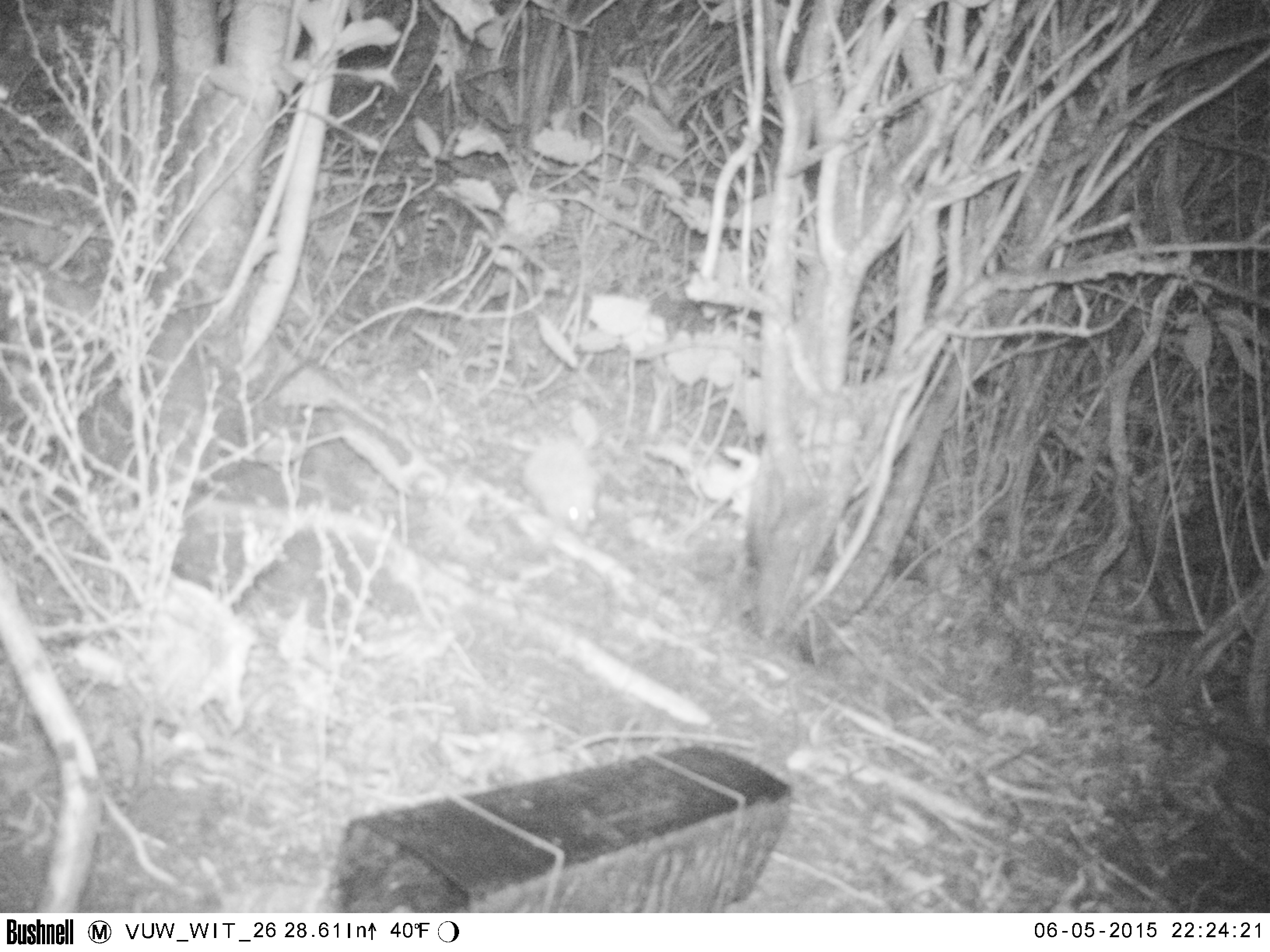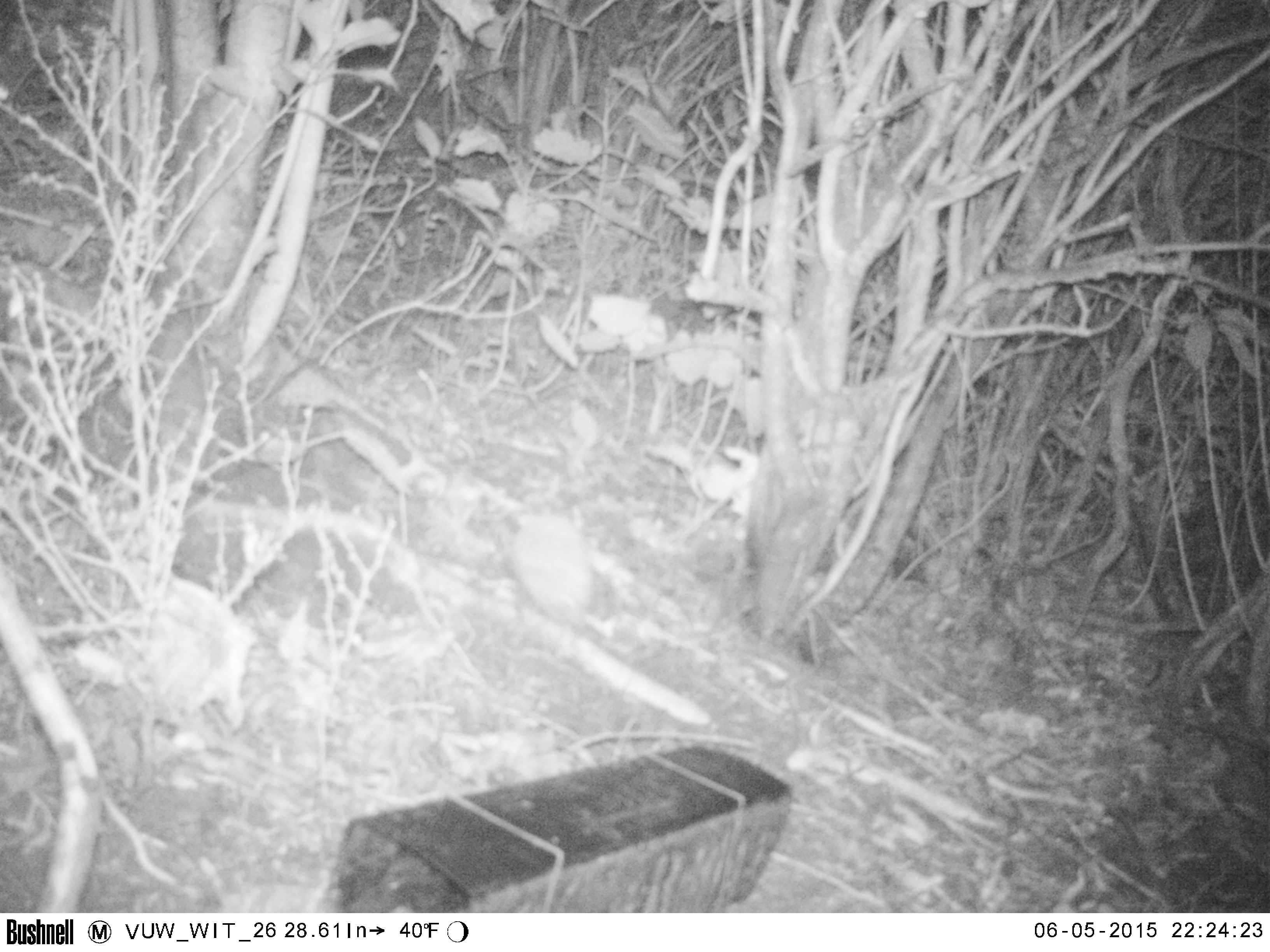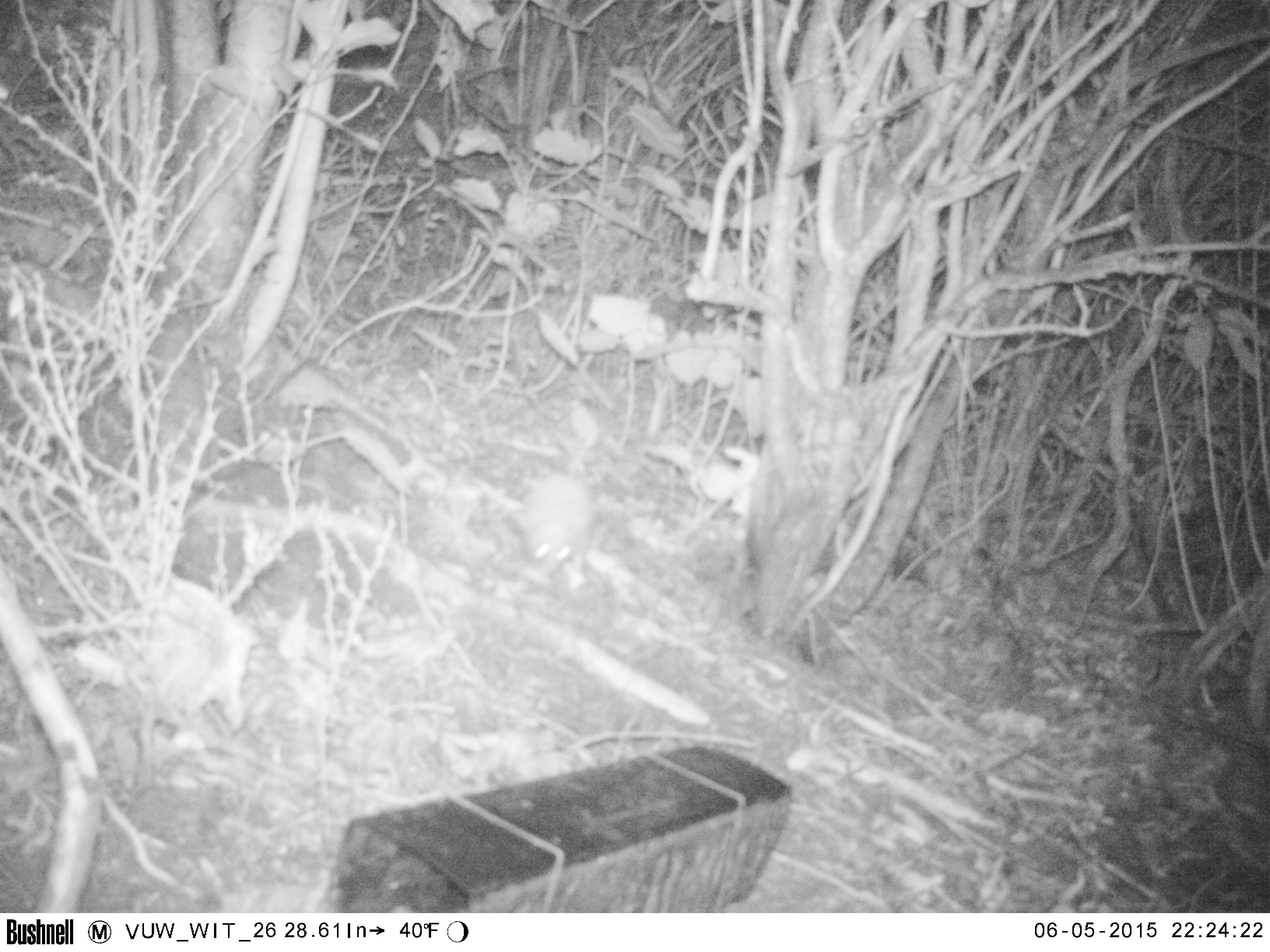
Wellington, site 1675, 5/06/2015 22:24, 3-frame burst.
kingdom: Animalia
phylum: Chordata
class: Mammalia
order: Eulipotyphla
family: Erinaceidae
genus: Erinaceus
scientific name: Erinaceus europaeus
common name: hedgehog